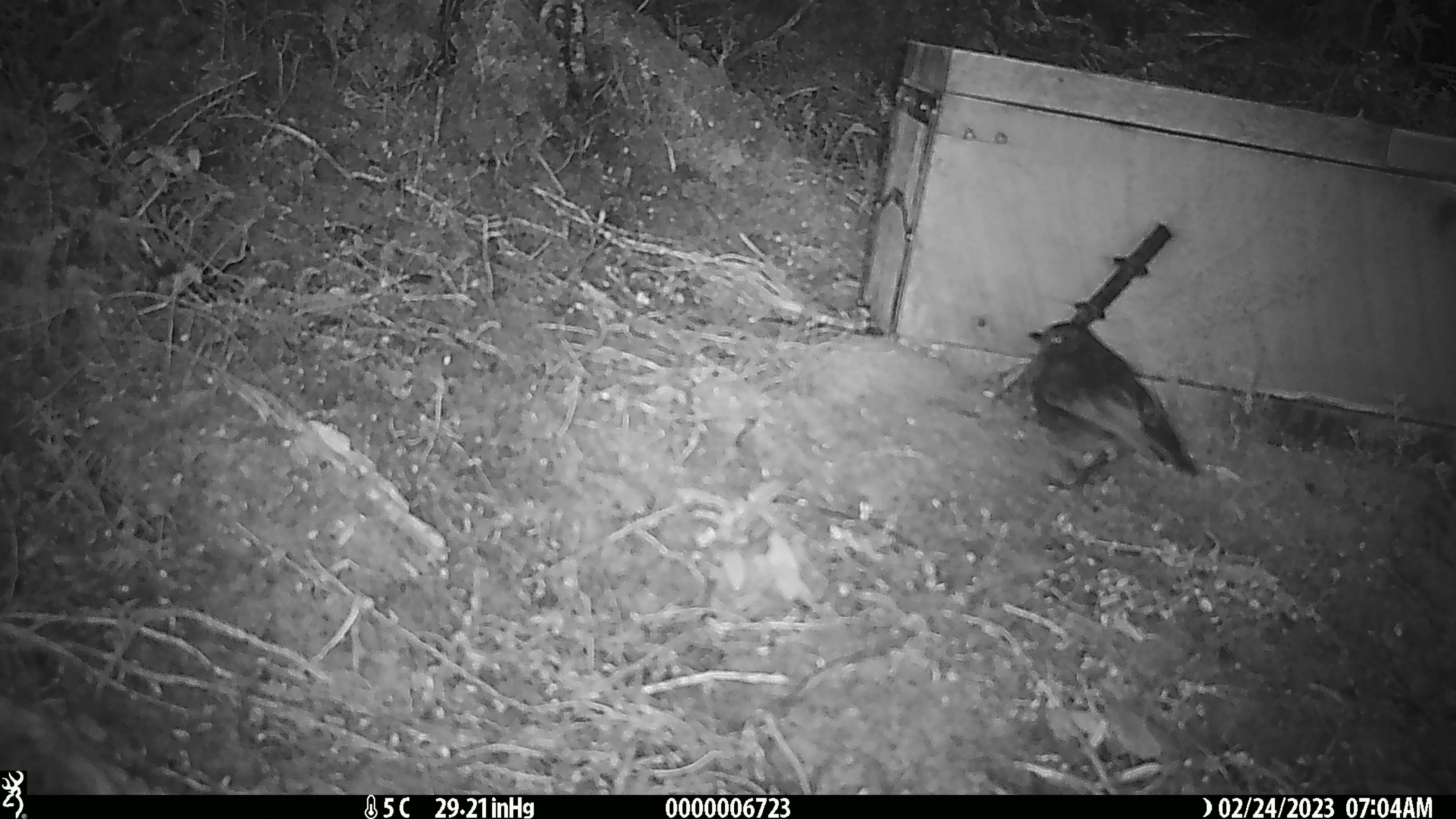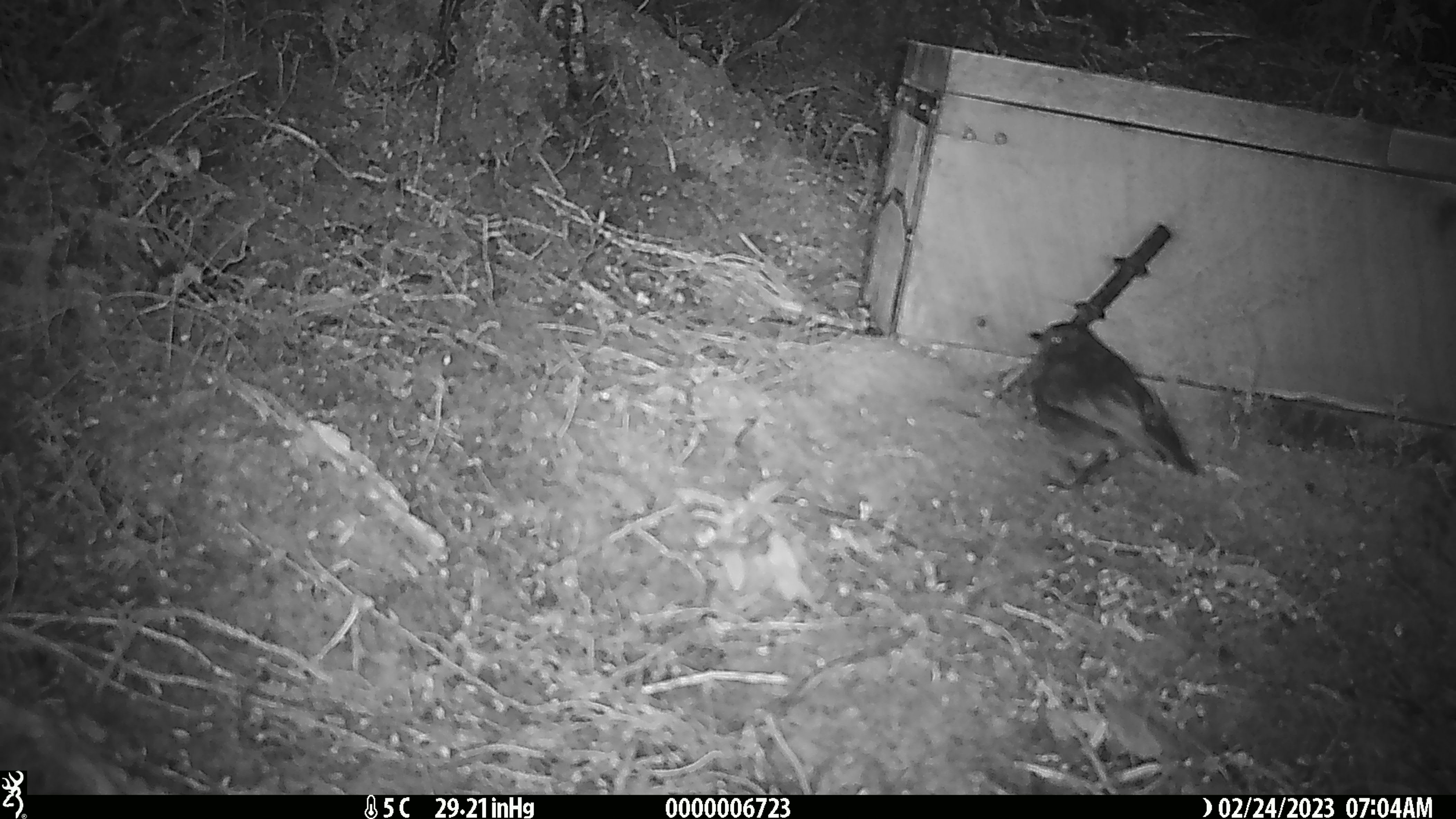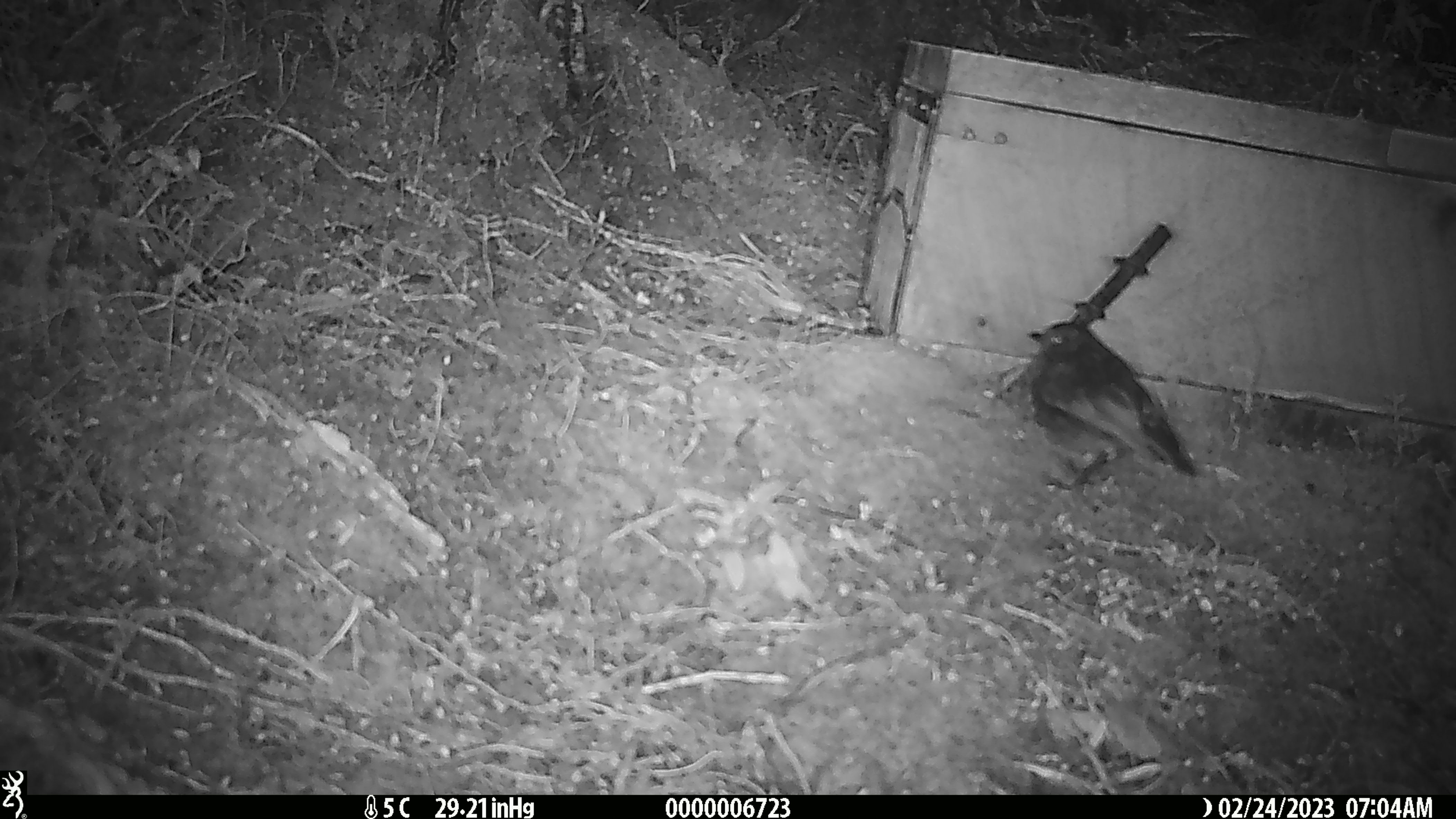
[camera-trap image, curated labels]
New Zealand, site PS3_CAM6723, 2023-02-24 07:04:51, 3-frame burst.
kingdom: Animalia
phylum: Chordata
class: Aves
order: Passeriformes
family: Petroicidae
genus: Petroica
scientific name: Petroica australis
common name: new zealand robin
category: robin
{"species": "robin (new zealand robin) (Petroica australis)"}